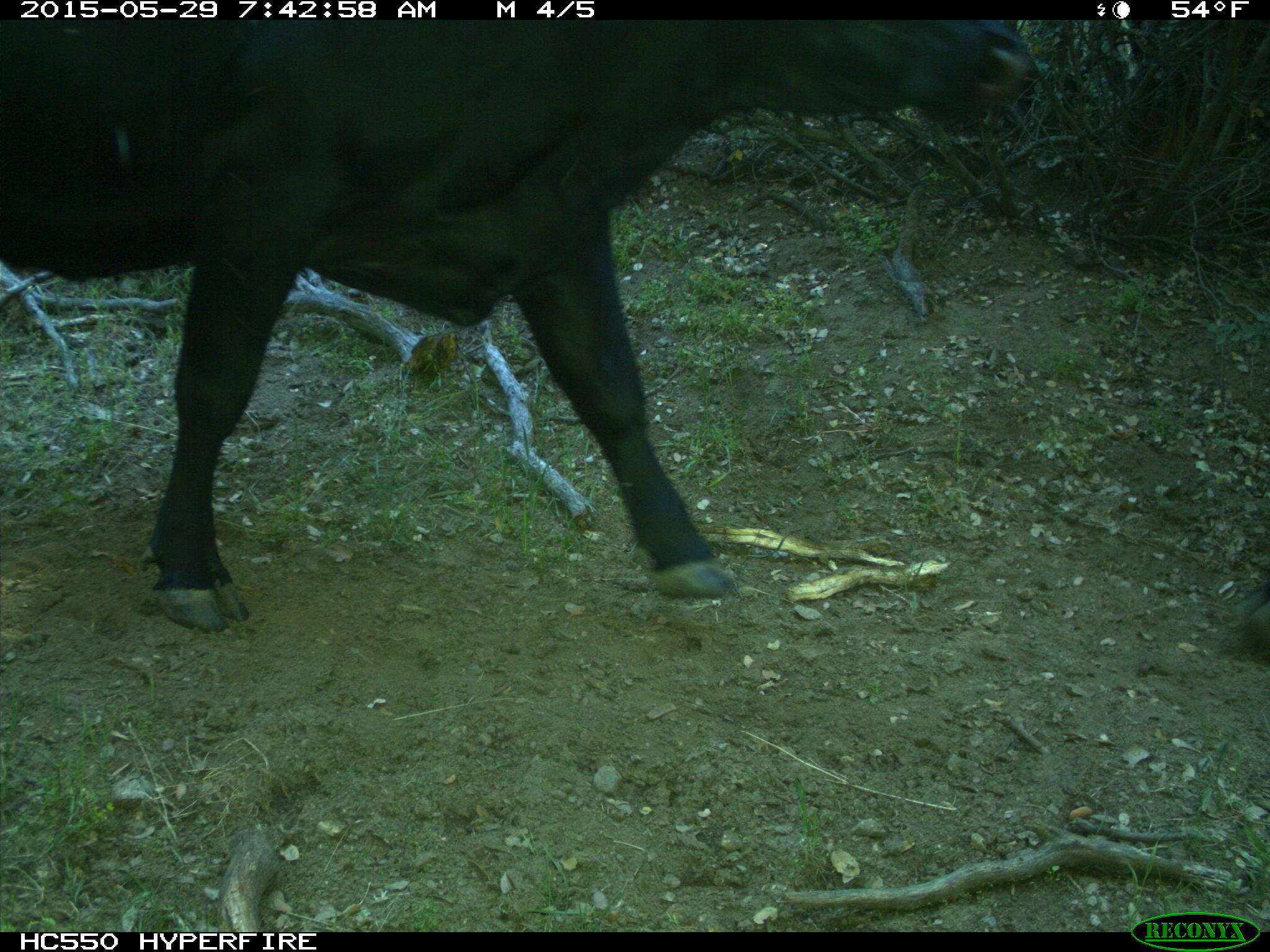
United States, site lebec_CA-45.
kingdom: Animalia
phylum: Chordata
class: Mammalia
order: Artiodactyla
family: Bovidae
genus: Bos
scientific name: Bos taurus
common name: domestic cow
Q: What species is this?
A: Bos taurus (domestic cow).